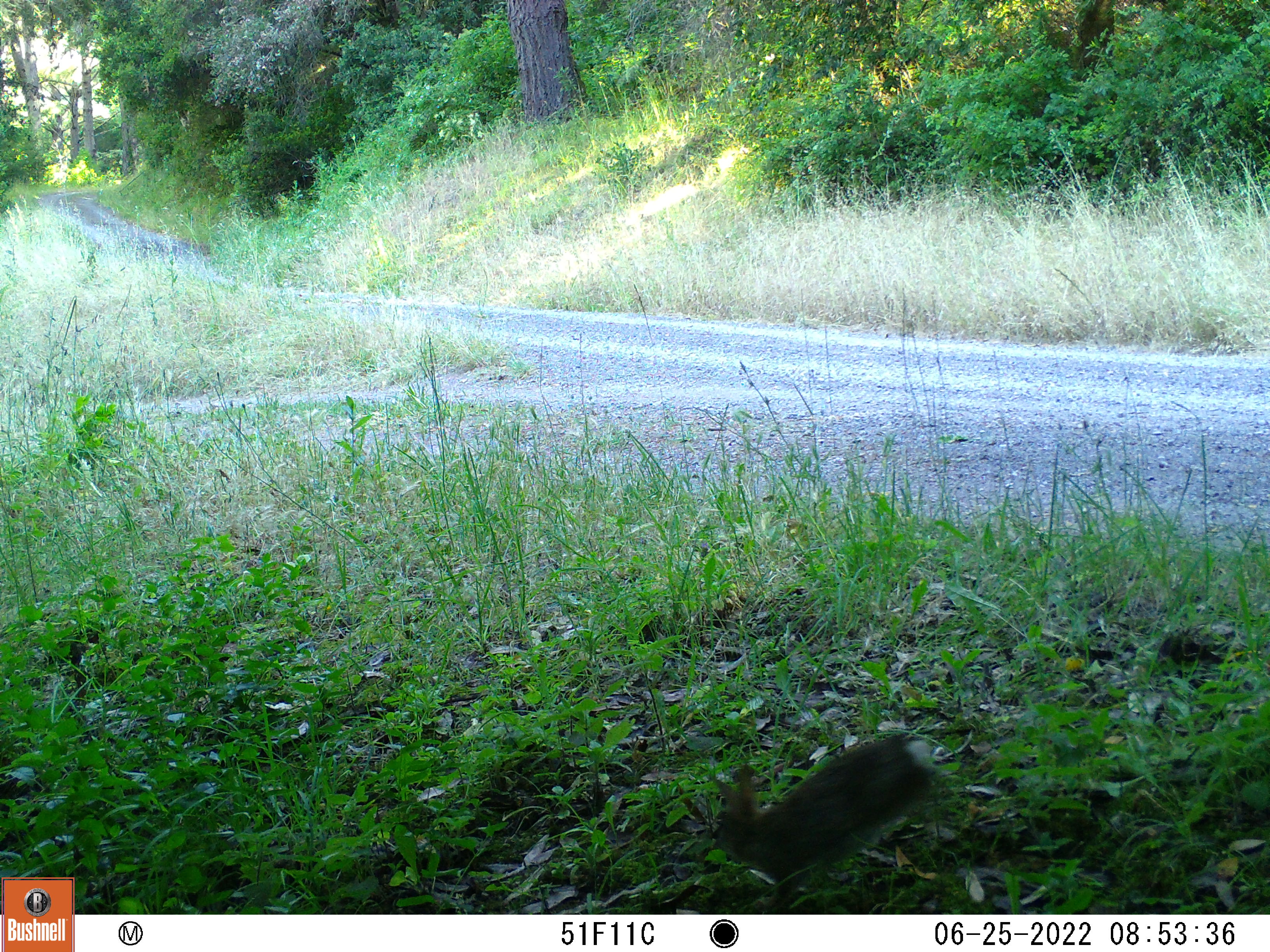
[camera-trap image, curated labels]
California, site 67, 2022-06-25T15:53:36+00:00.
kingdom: Animalia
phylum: Chordata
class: Mammalia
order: Lagomorpha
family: Leporidae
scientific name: Leporidae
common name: rabbit